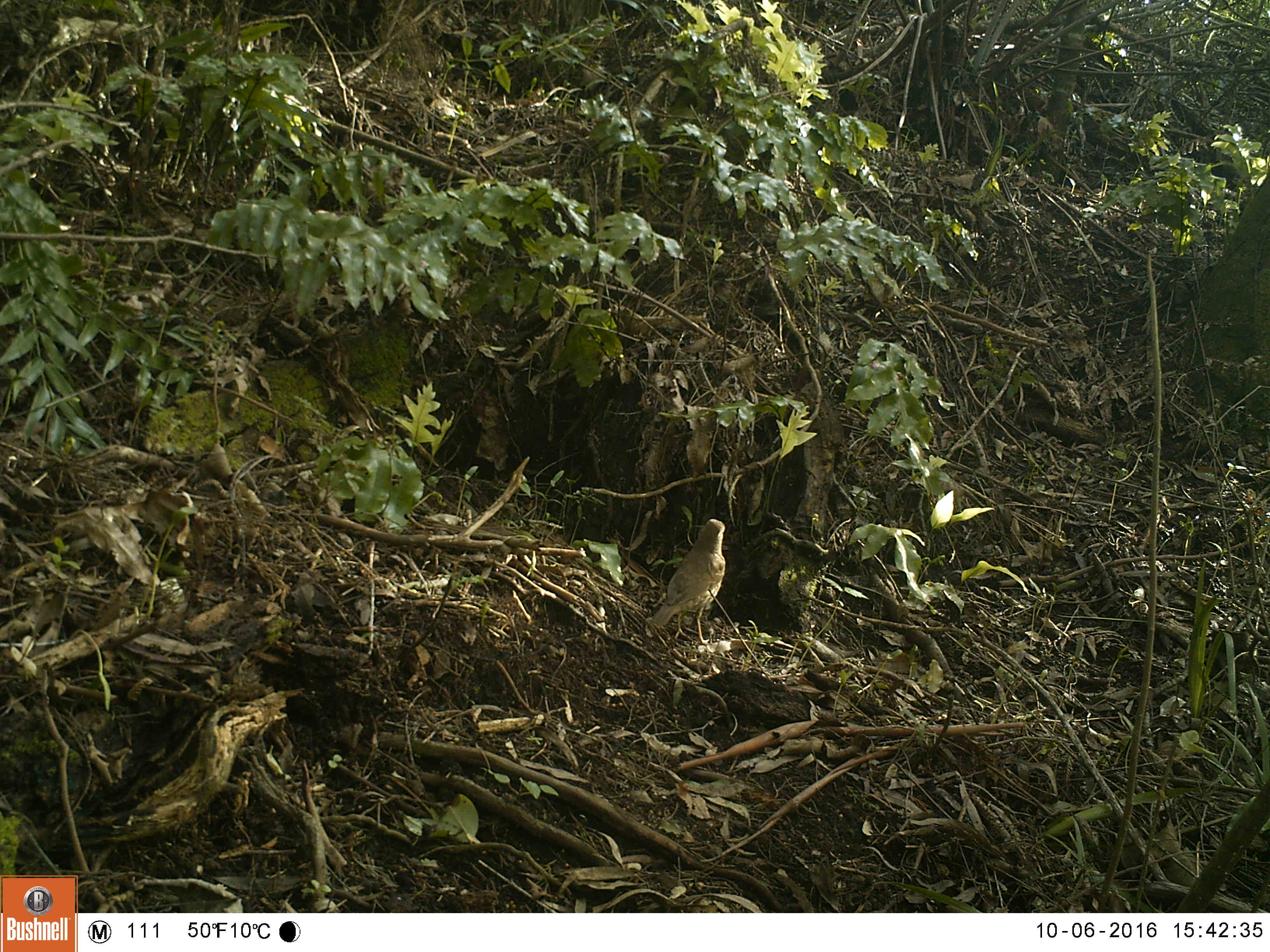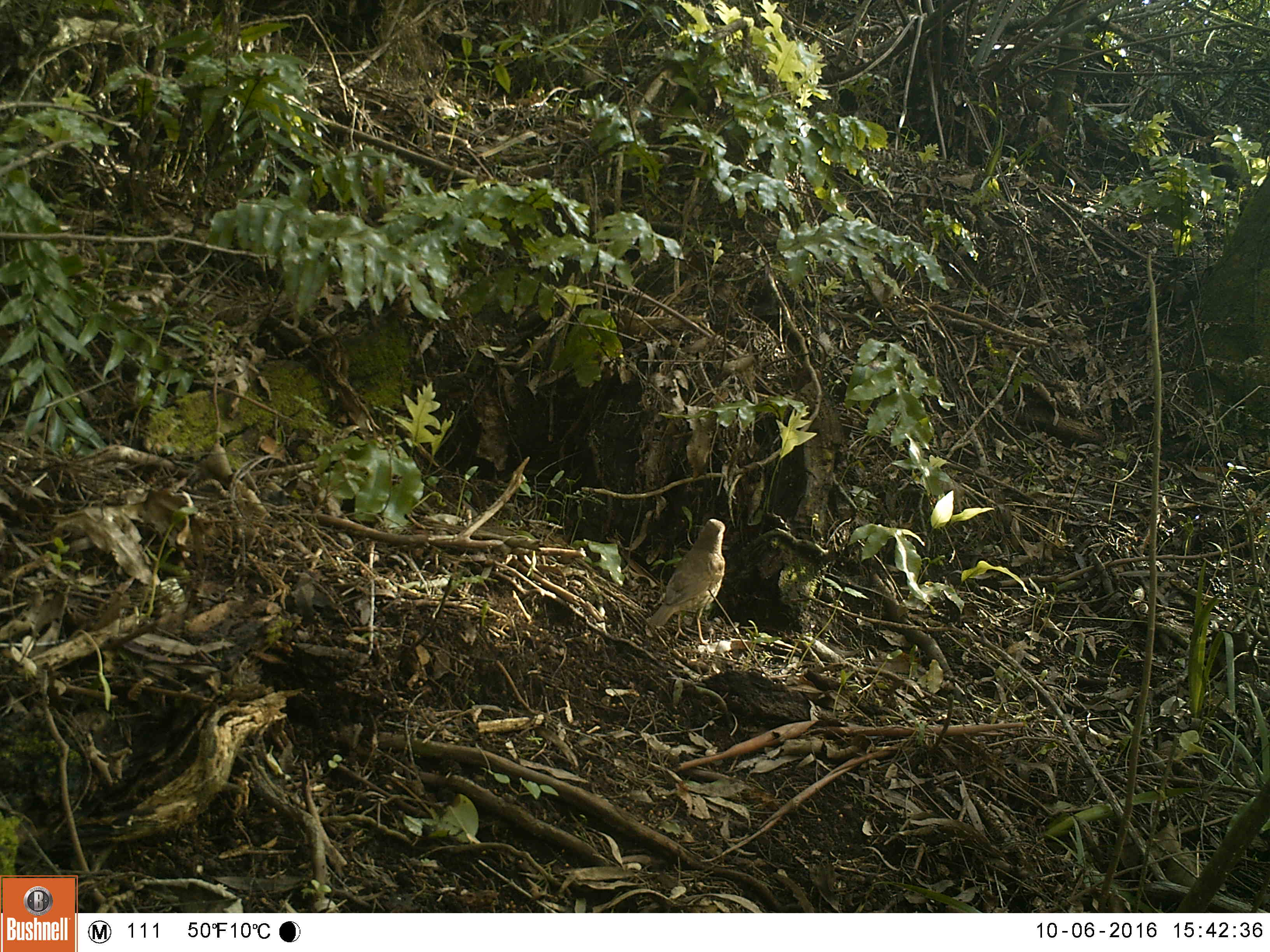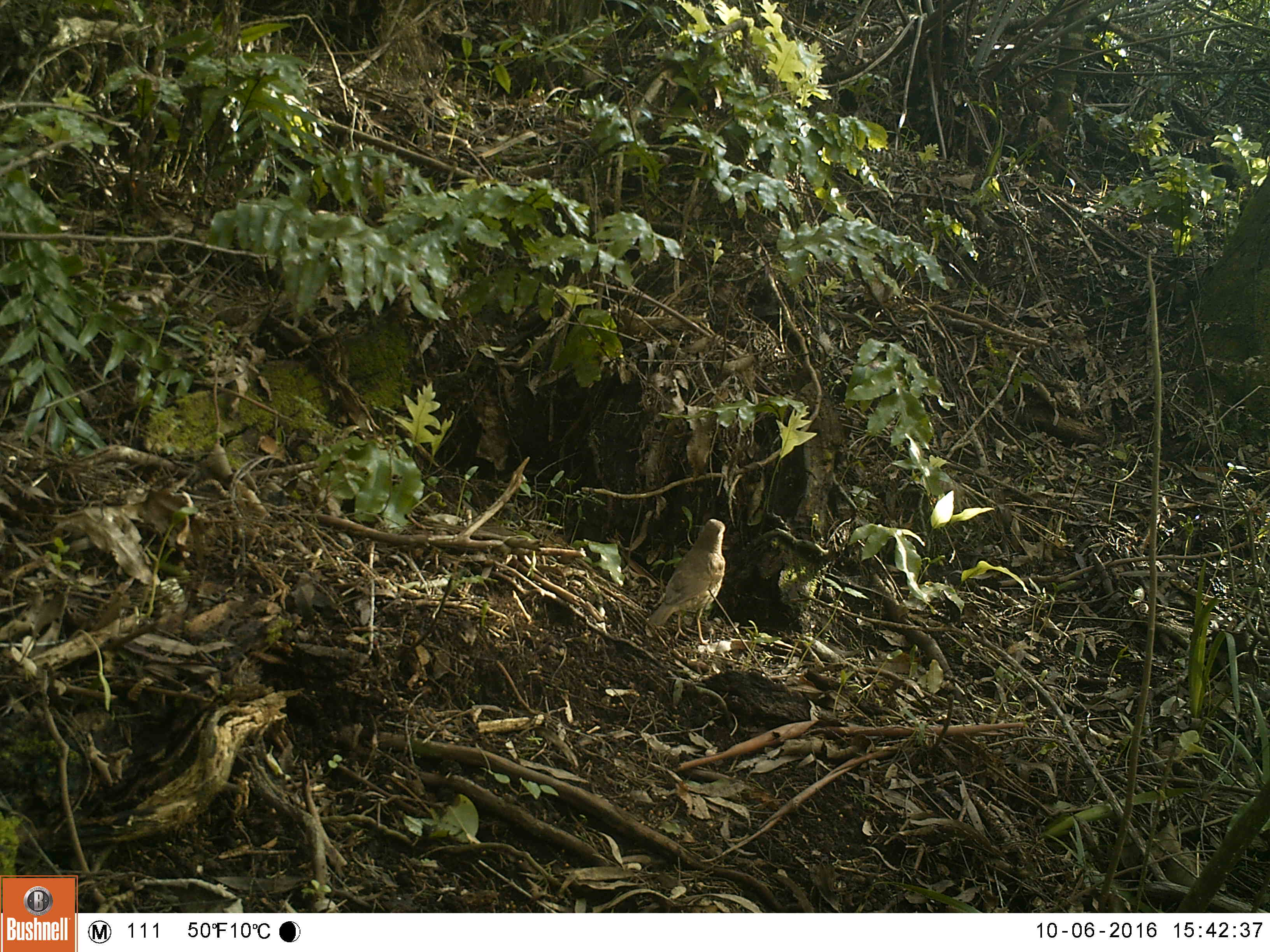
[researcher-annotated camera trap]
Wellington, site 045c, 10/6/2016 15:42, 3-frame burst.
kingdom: Animalia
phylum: Chordata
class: Aves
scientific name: Aves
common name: bird